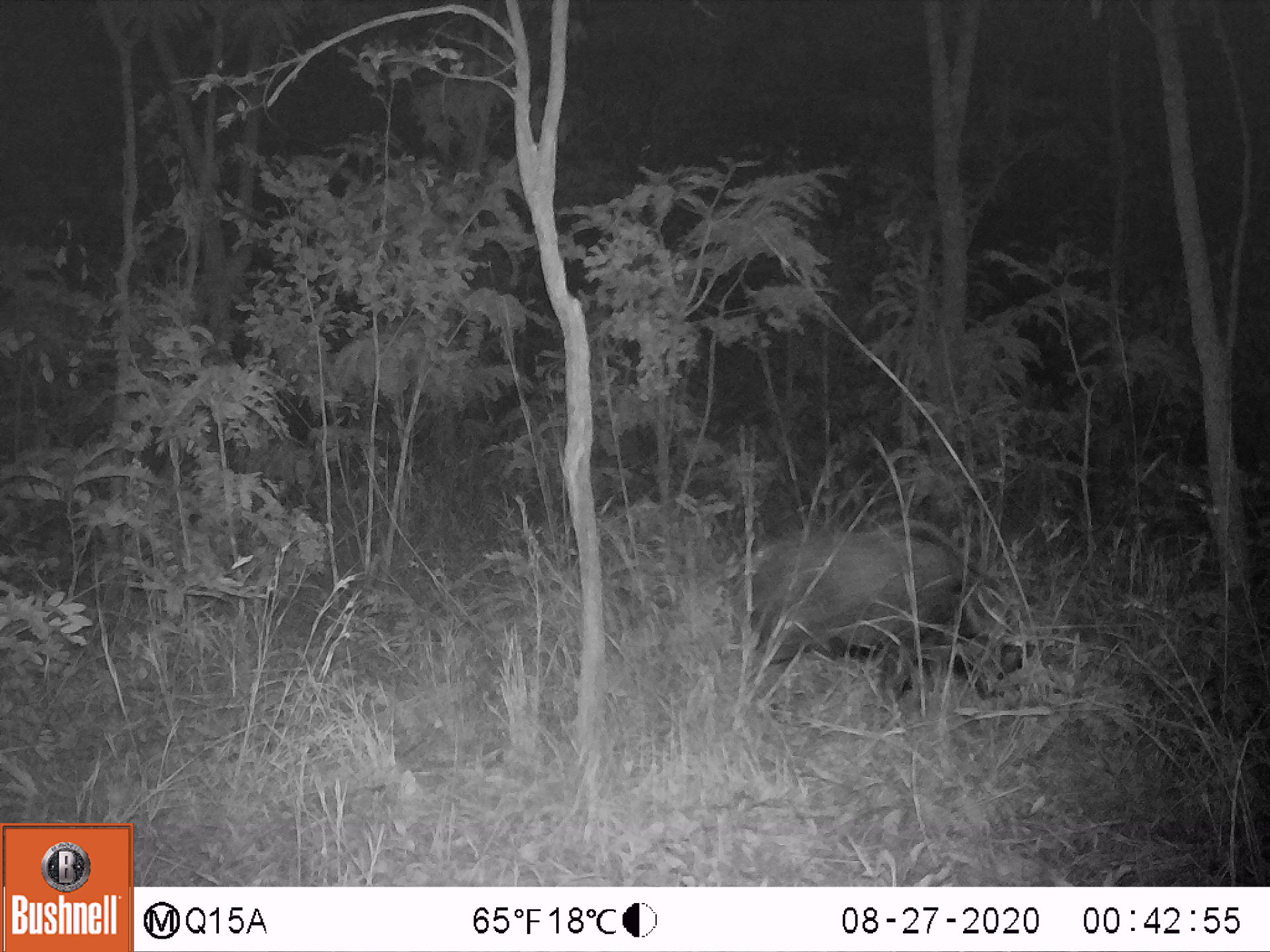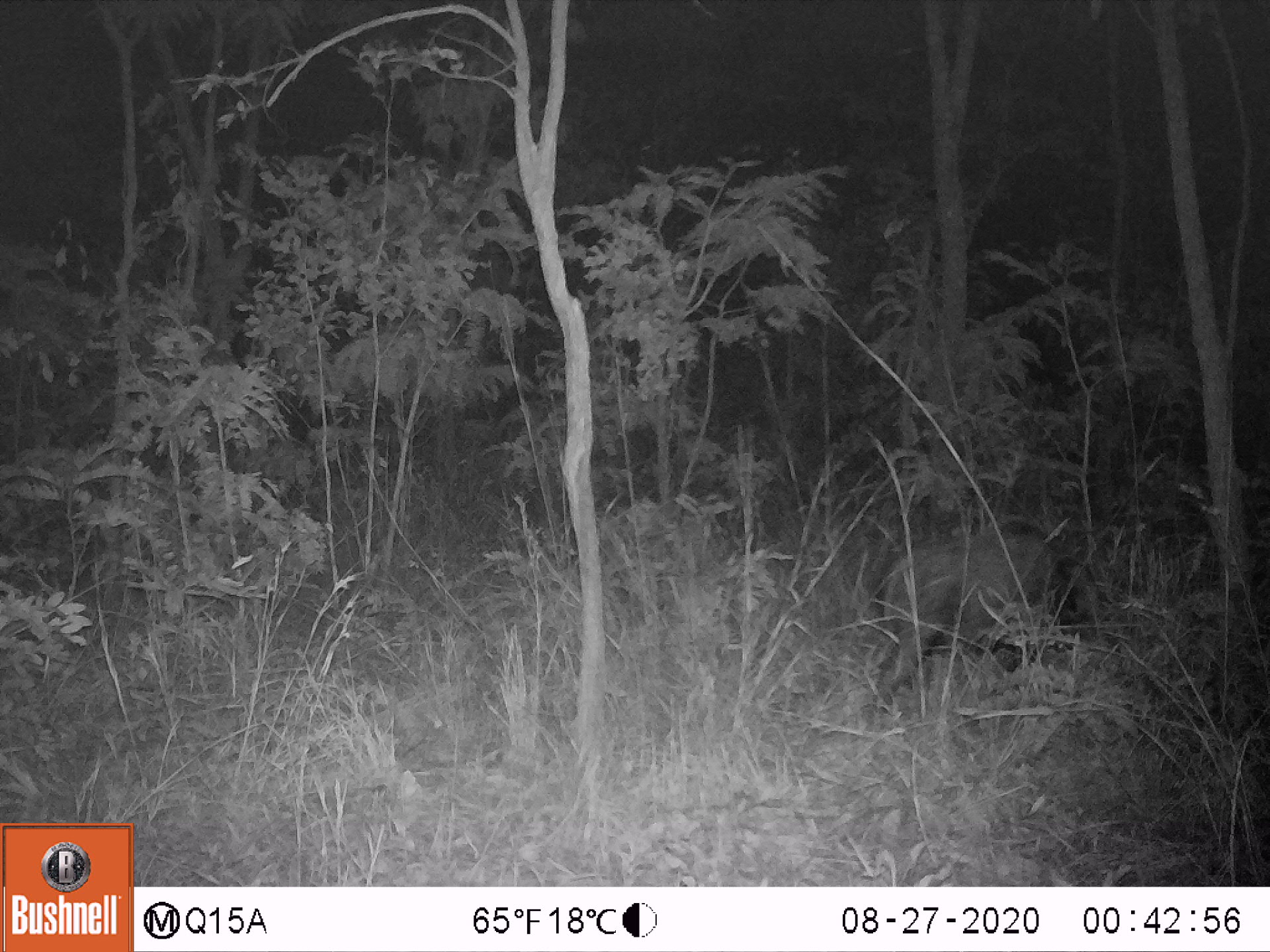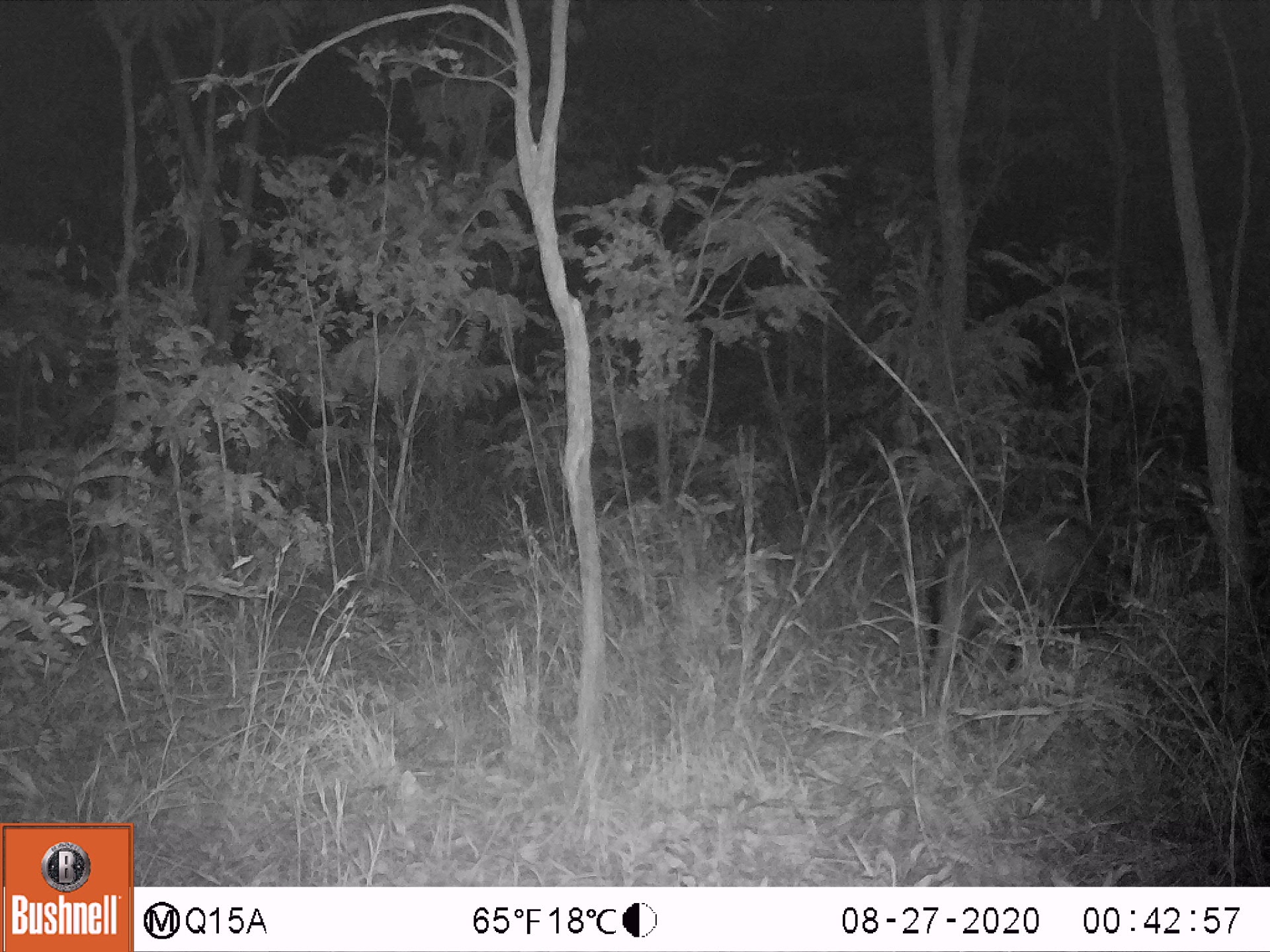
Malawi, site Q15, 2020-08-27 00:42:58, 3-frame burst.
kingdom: Animalia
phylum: Chordata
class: Mammalia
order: Artiodactyla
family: Suidae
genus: Potamochoerus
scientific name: Potamochoerus larvatus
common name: bushpig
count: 1